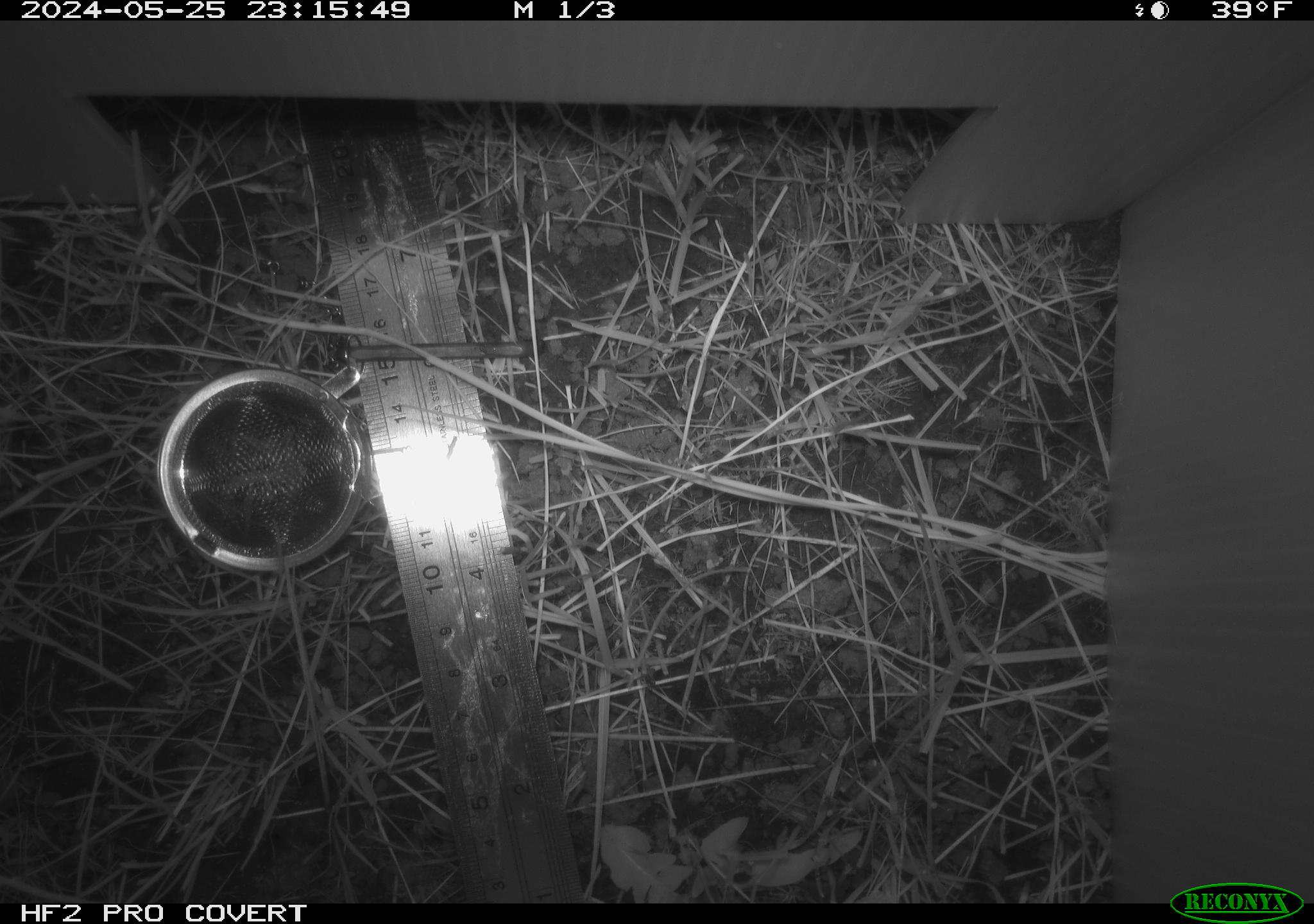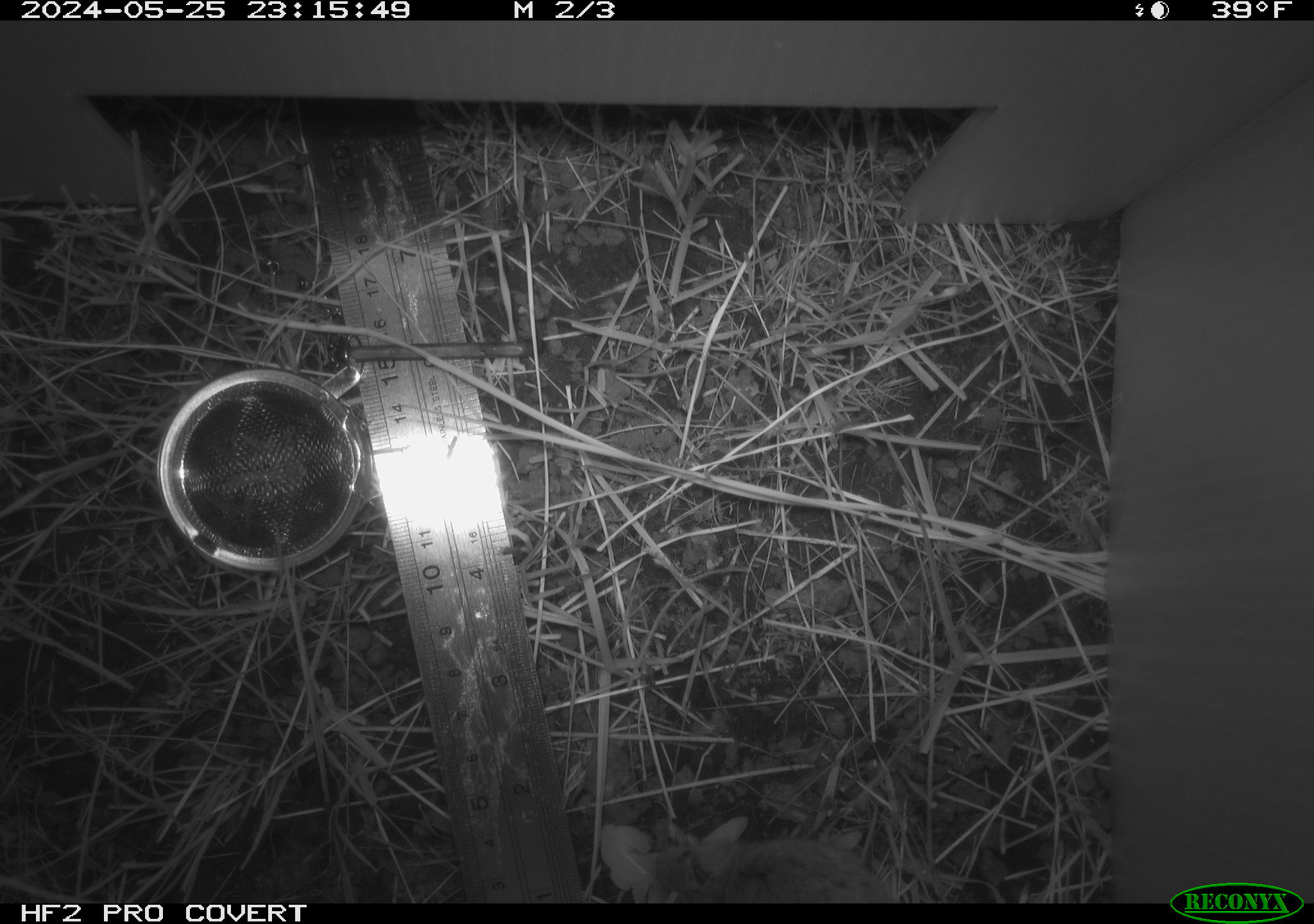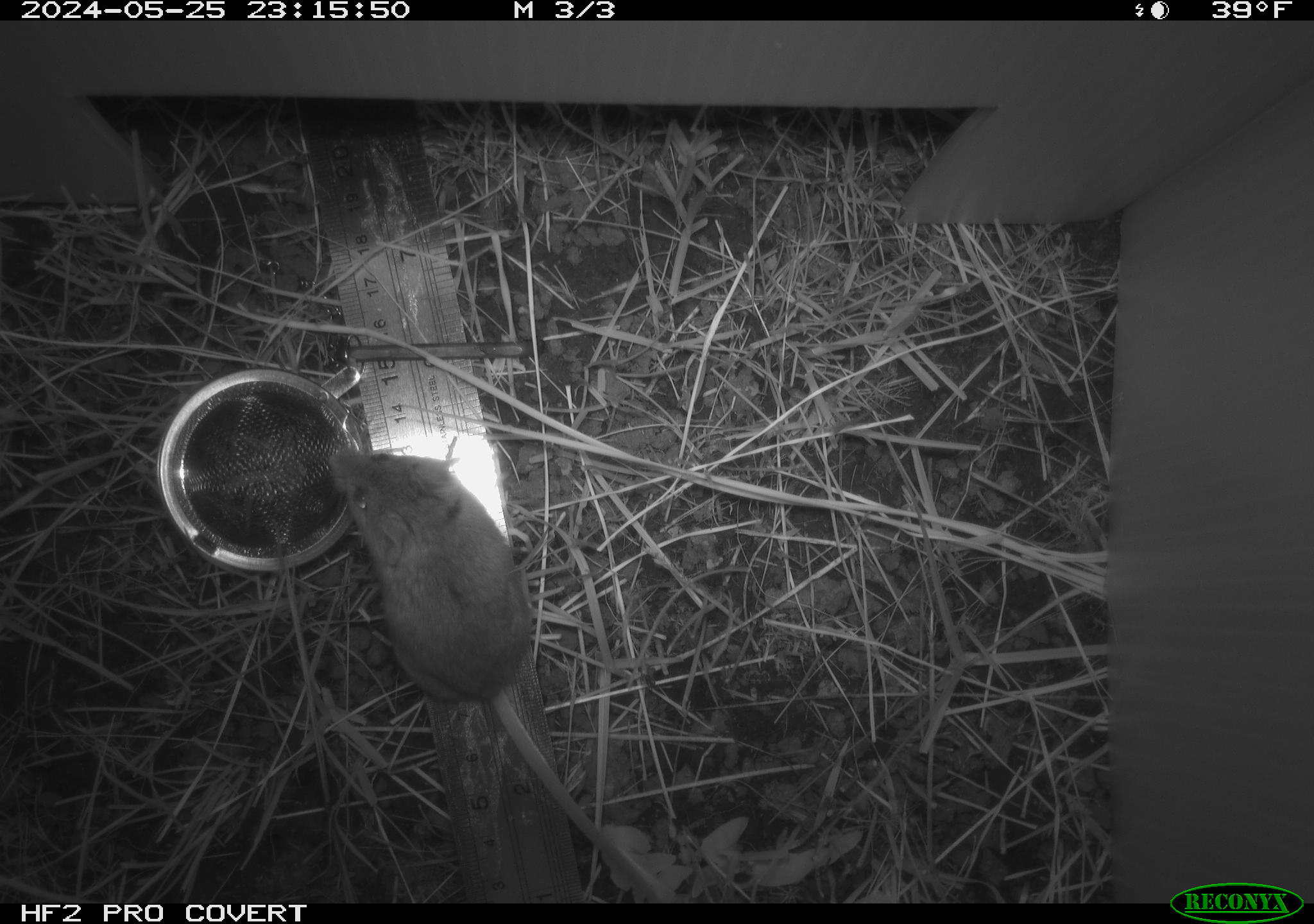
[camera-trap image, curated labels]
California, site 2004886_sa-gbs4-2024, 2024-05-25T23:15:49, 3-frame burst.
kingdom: Animalia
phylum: Chordata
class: Mammalia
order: Rodentia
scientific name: Rodentia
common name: mouse species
Mouse species (Rodentia).